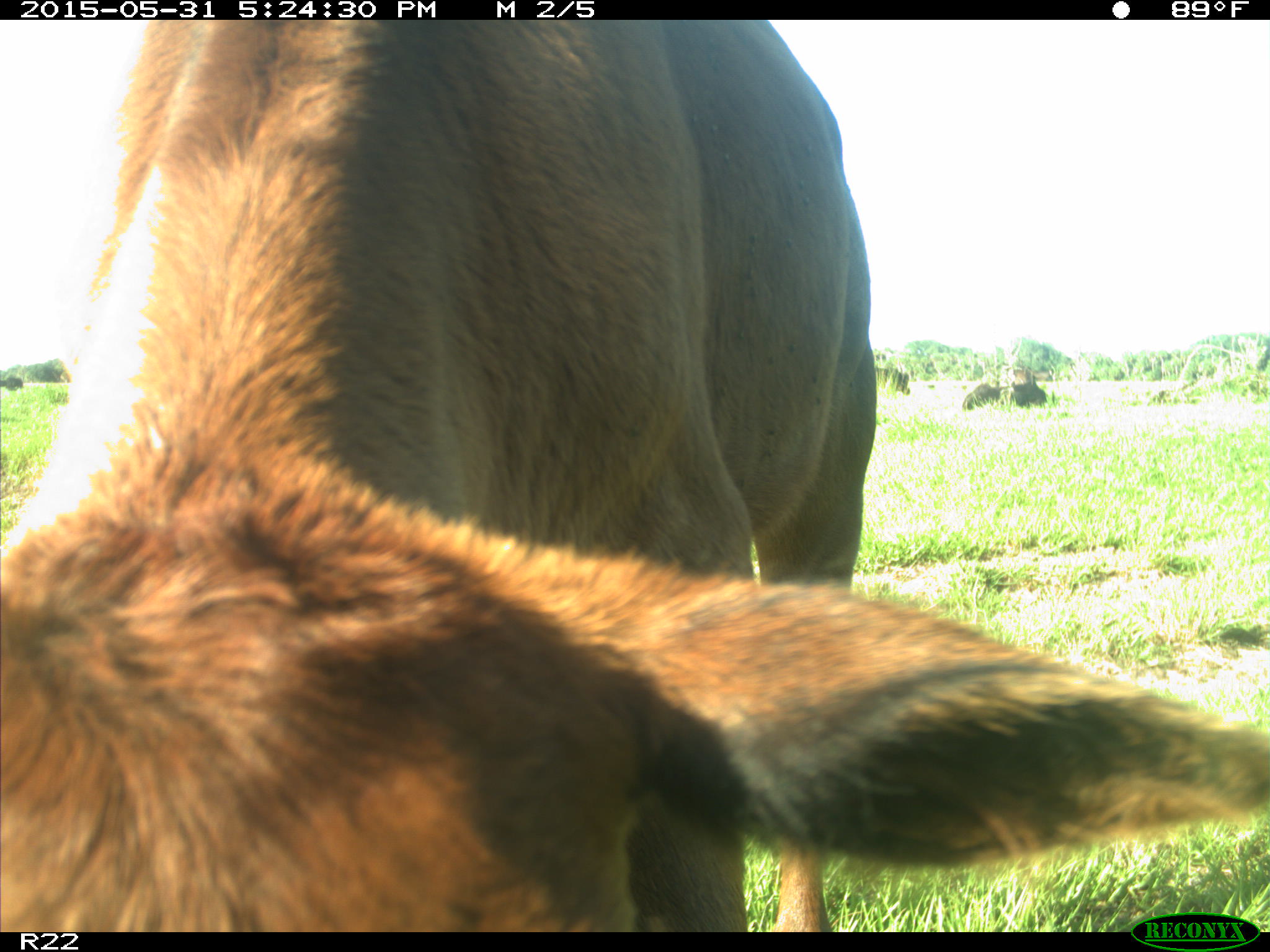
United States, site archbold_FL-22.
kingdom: Animalia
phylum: Chordata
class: Mammalia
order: Artiodactyla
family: Bovidae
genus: Bos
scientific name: Bos taurus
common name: domestic cow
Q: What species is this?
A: Bos taurus (domestic cow).